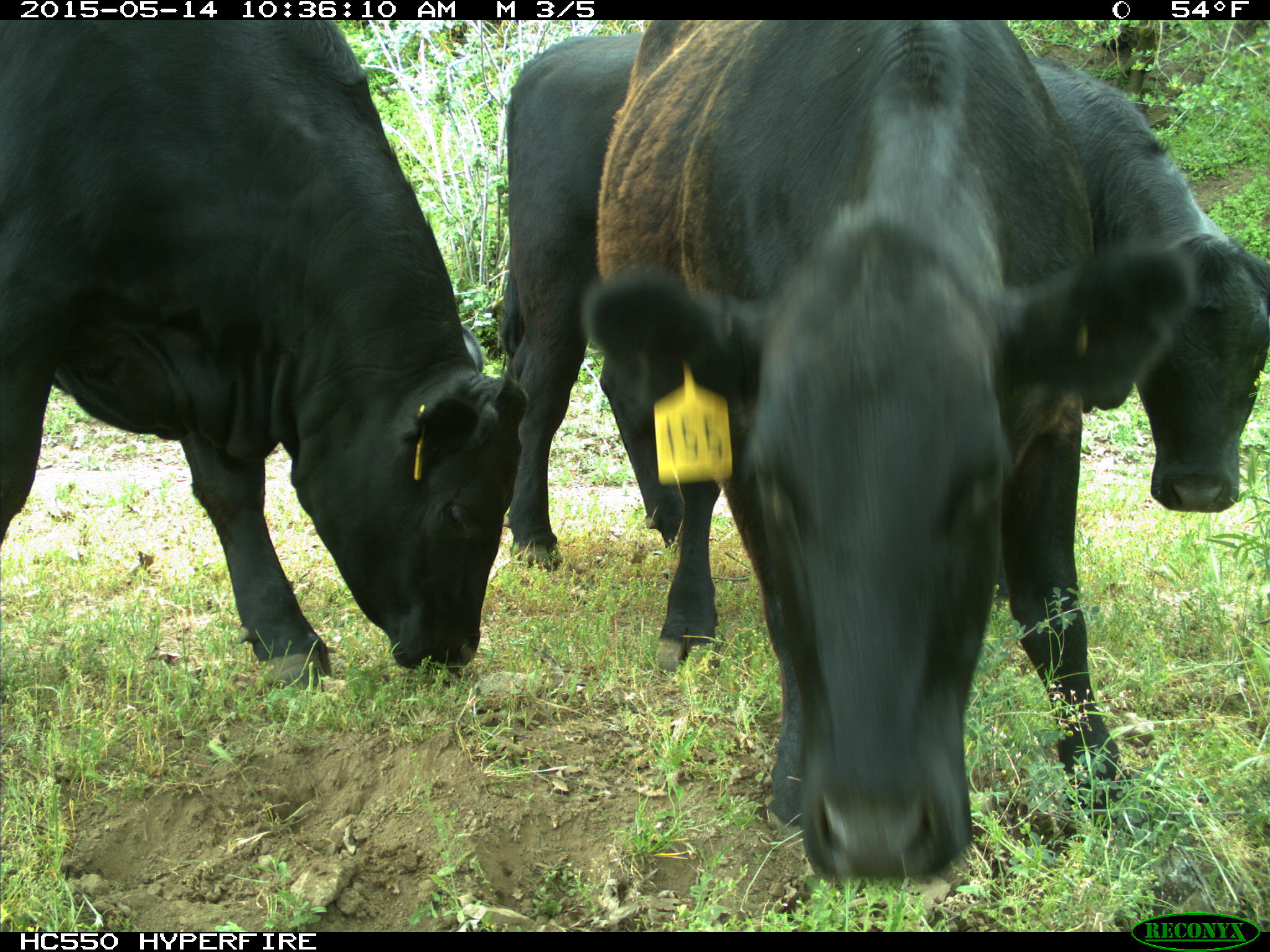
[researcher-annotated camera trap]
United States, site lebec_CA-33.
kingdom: Animalia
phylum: Chordata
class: Mammalia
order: Artiodactyla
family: Bovidae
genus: Bos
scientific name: Bos taurus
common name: domestic cow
Bos taurus (domestic cow).